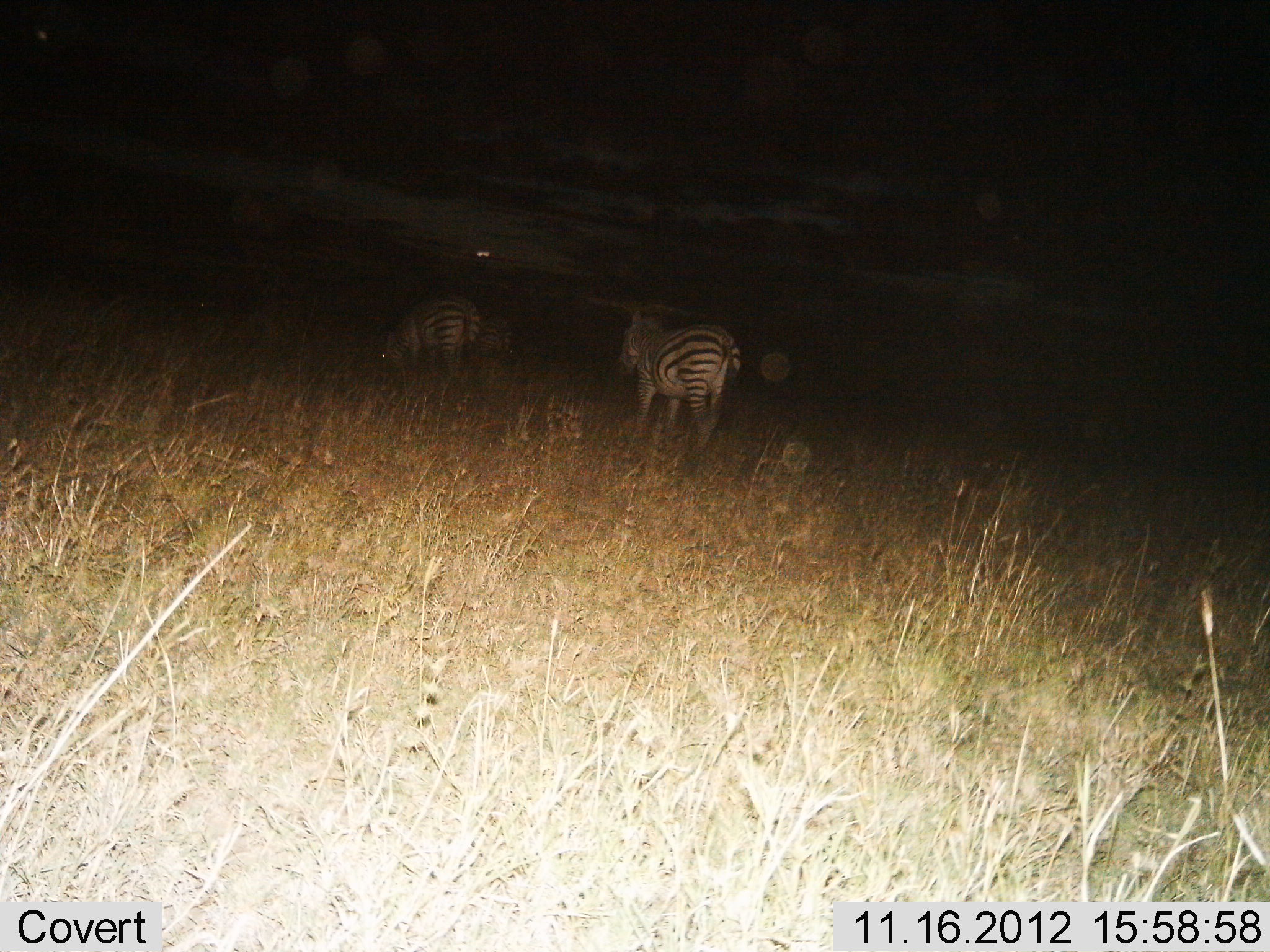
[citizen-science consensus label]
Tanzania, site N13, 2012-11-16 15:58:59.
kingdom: Animalia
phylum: Chordata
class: Mammalia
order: Perissodactyla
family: Equidae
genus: Equus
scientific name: Equus quagga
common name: plains zebra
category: zebra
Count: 2.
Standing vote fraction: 20%.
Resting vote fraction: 0%.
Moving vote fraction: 80%.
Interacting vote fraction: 0%.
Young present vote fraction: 0%.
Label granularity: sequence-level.